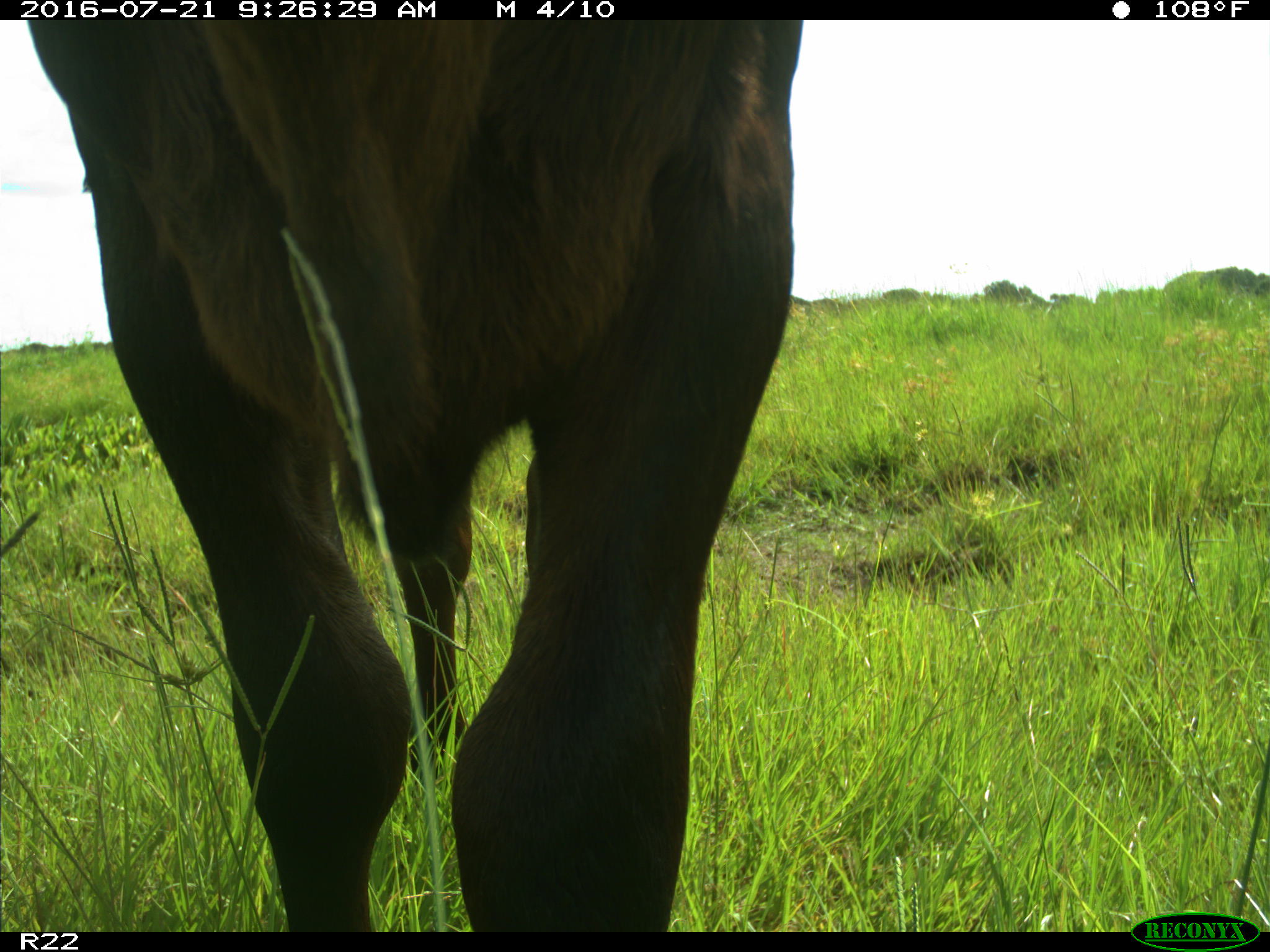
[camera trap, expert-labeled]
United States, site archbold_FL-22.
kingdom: Animalia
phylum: Chordata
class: Mammalia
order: Artiodactyla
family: Bovidae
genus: Bos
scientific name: Bos taurus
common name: domestic cow